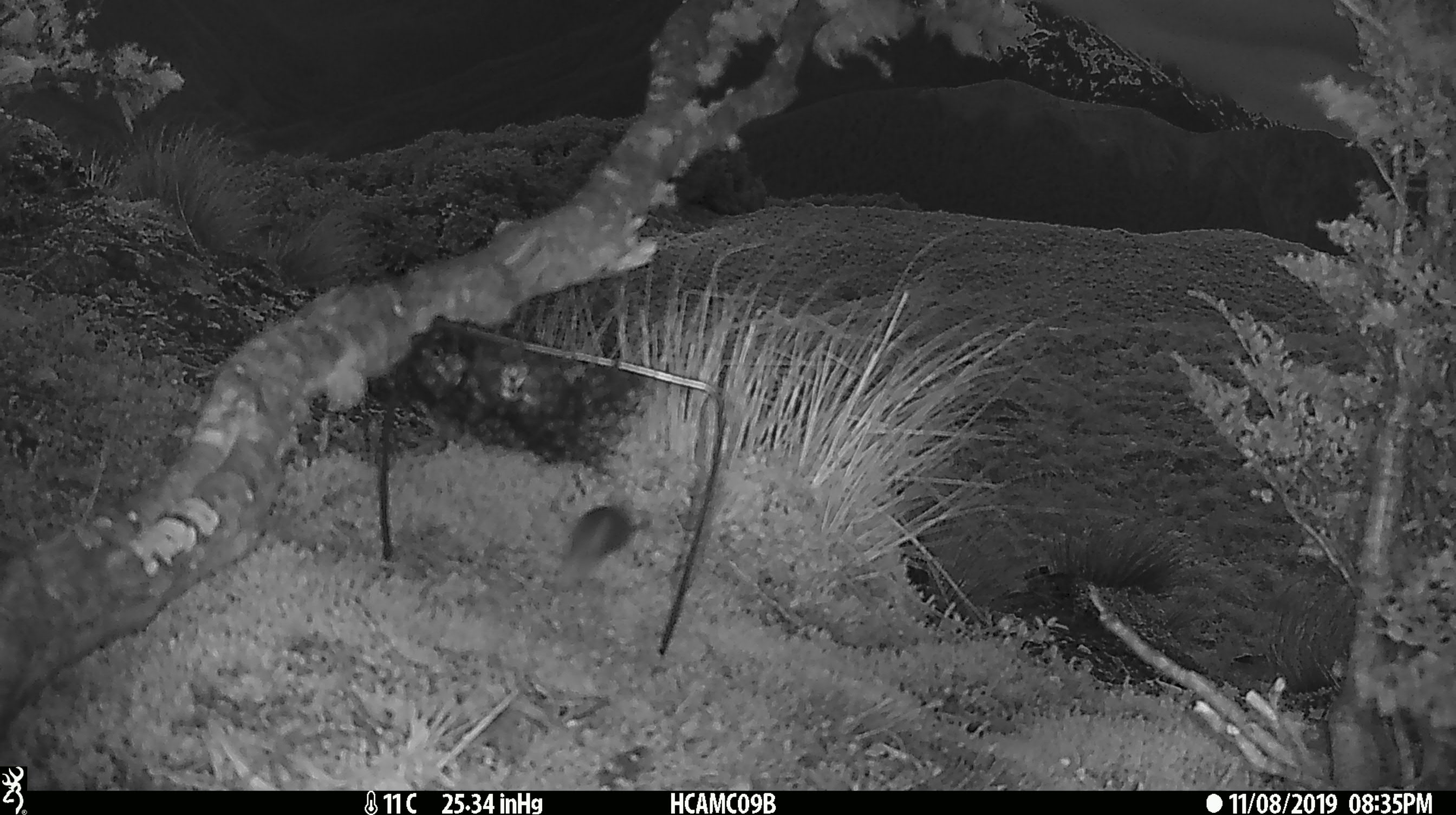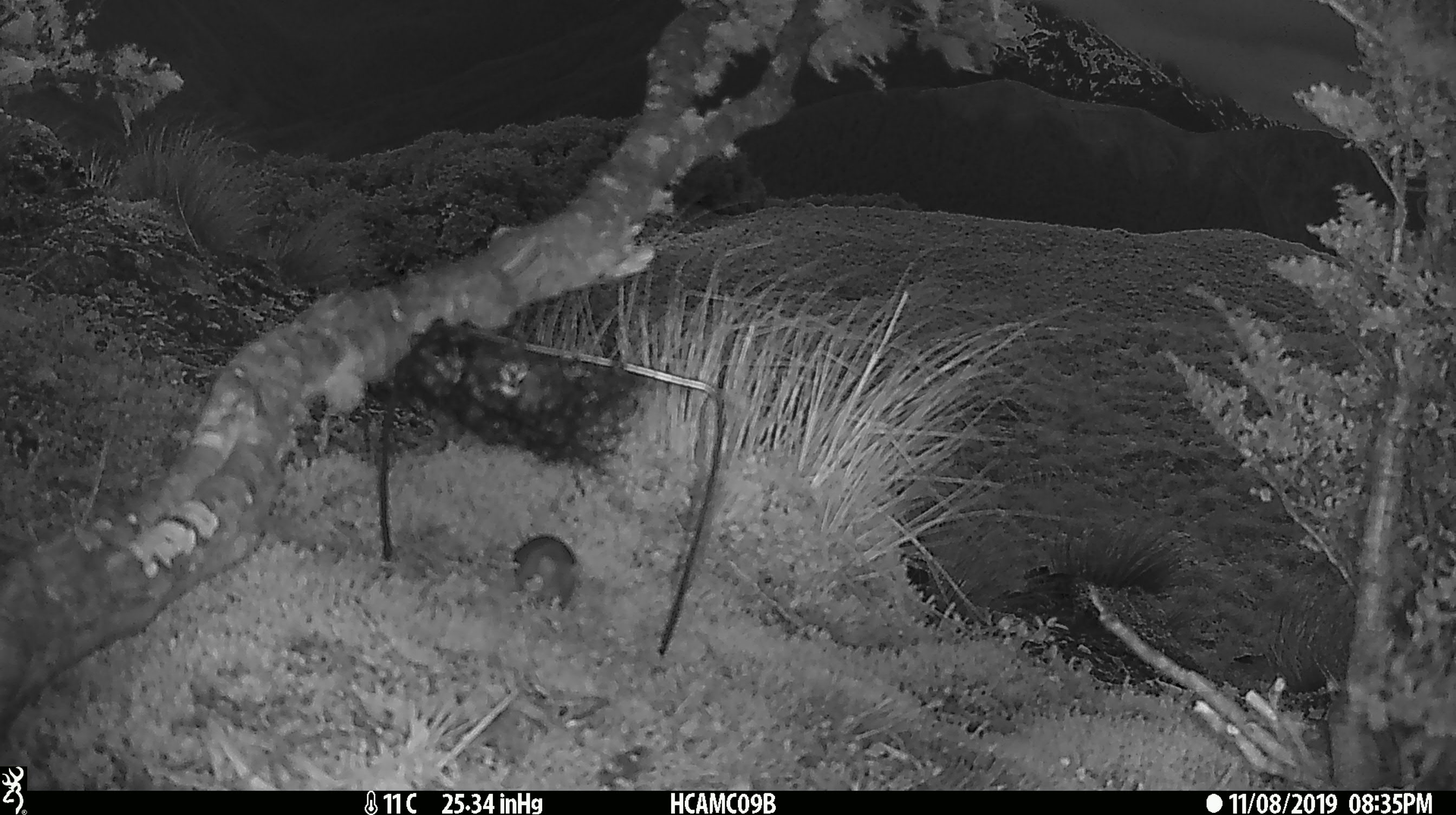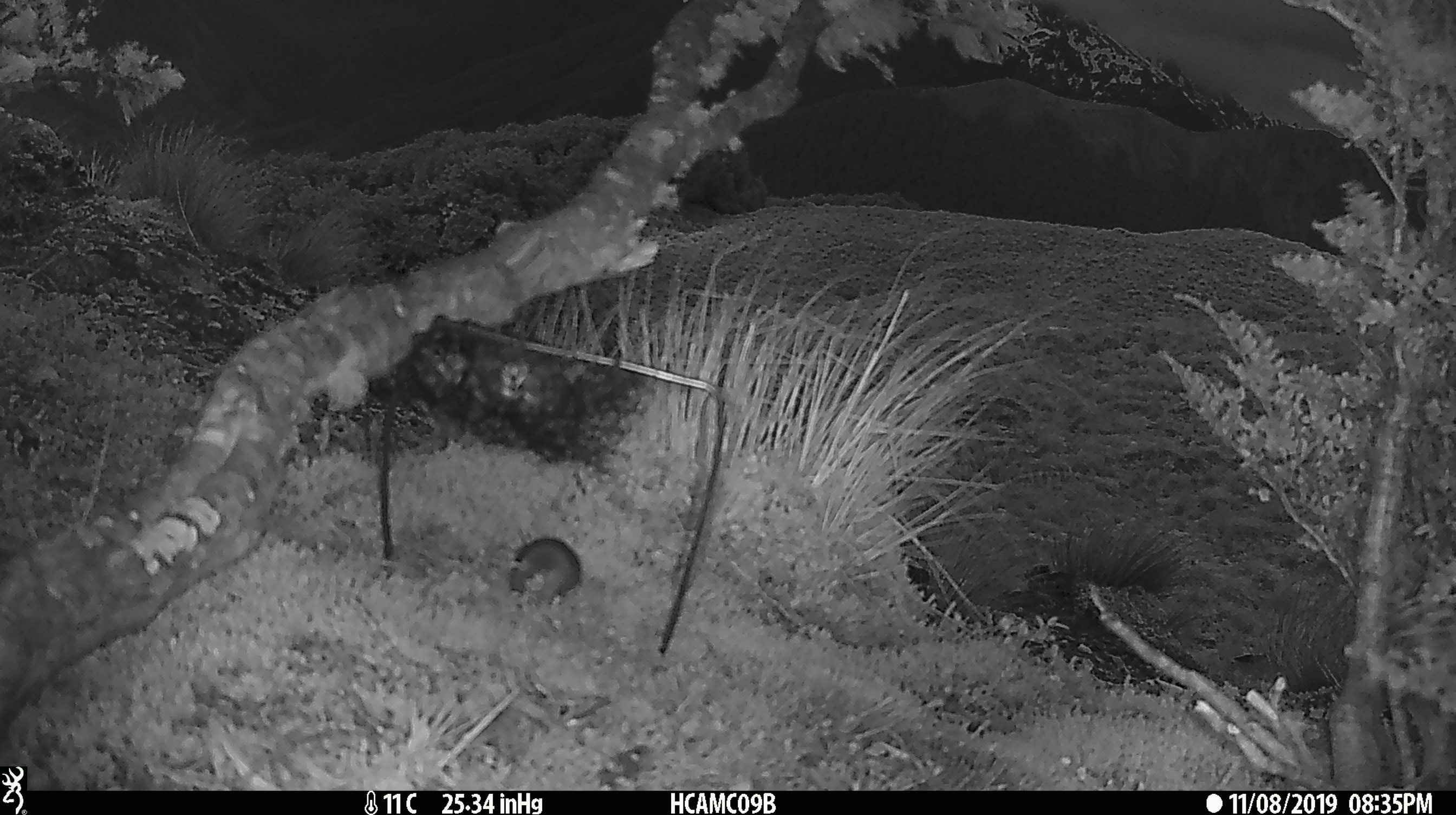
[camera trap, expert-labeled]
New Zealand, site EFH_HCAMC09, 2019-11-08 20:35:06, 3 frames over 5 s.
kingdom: Animalia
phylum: Chordata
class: Mammalia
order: Rodentia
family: Muridae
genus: Mus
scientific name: Mus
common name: mouse